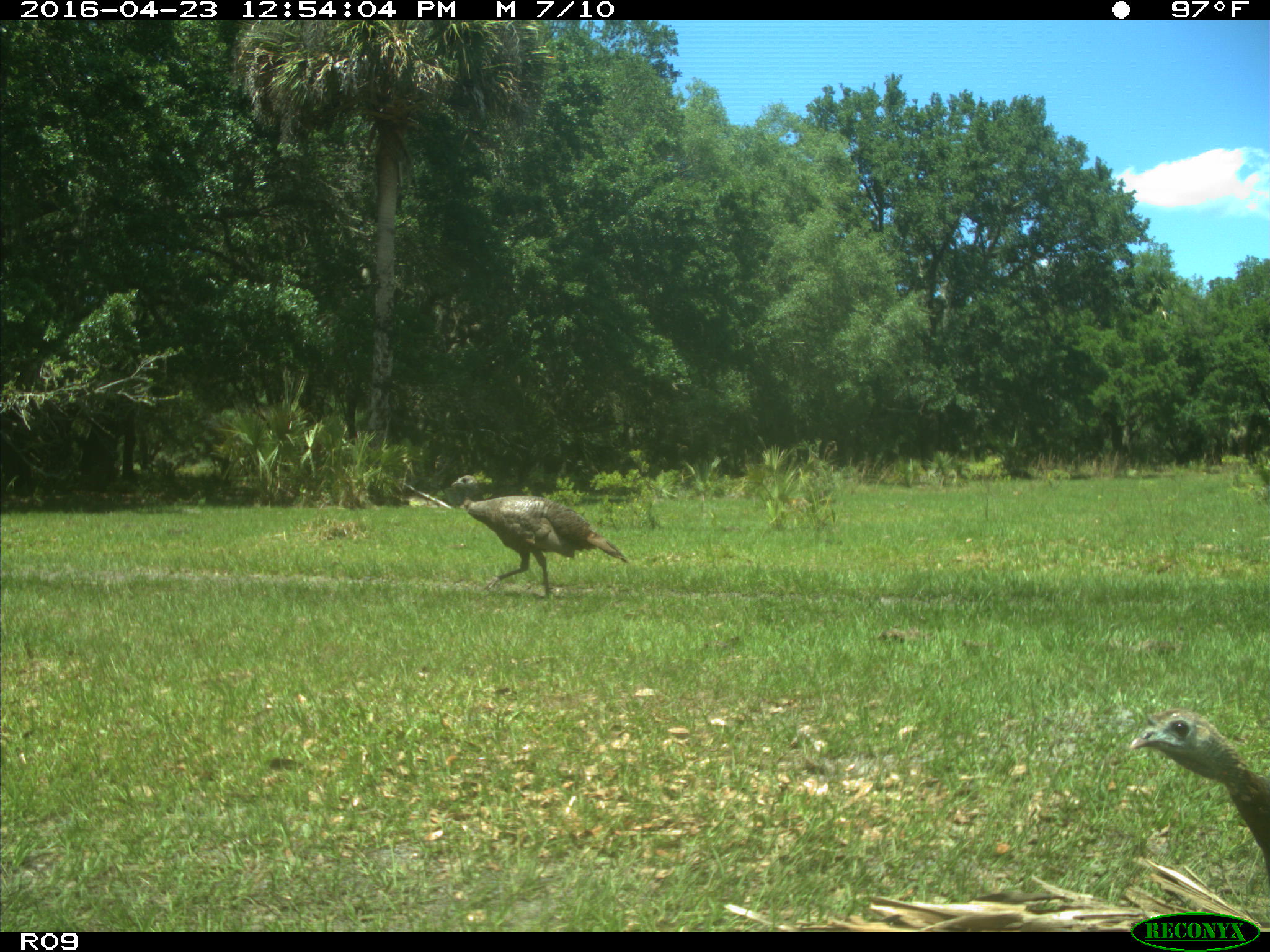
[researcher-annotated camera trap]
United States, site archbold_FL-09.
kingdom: Animalia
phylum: Chordata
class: Aves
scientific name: Aves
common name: birds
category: unidentified bird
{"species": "unidentified bird (birds) (Aves)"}